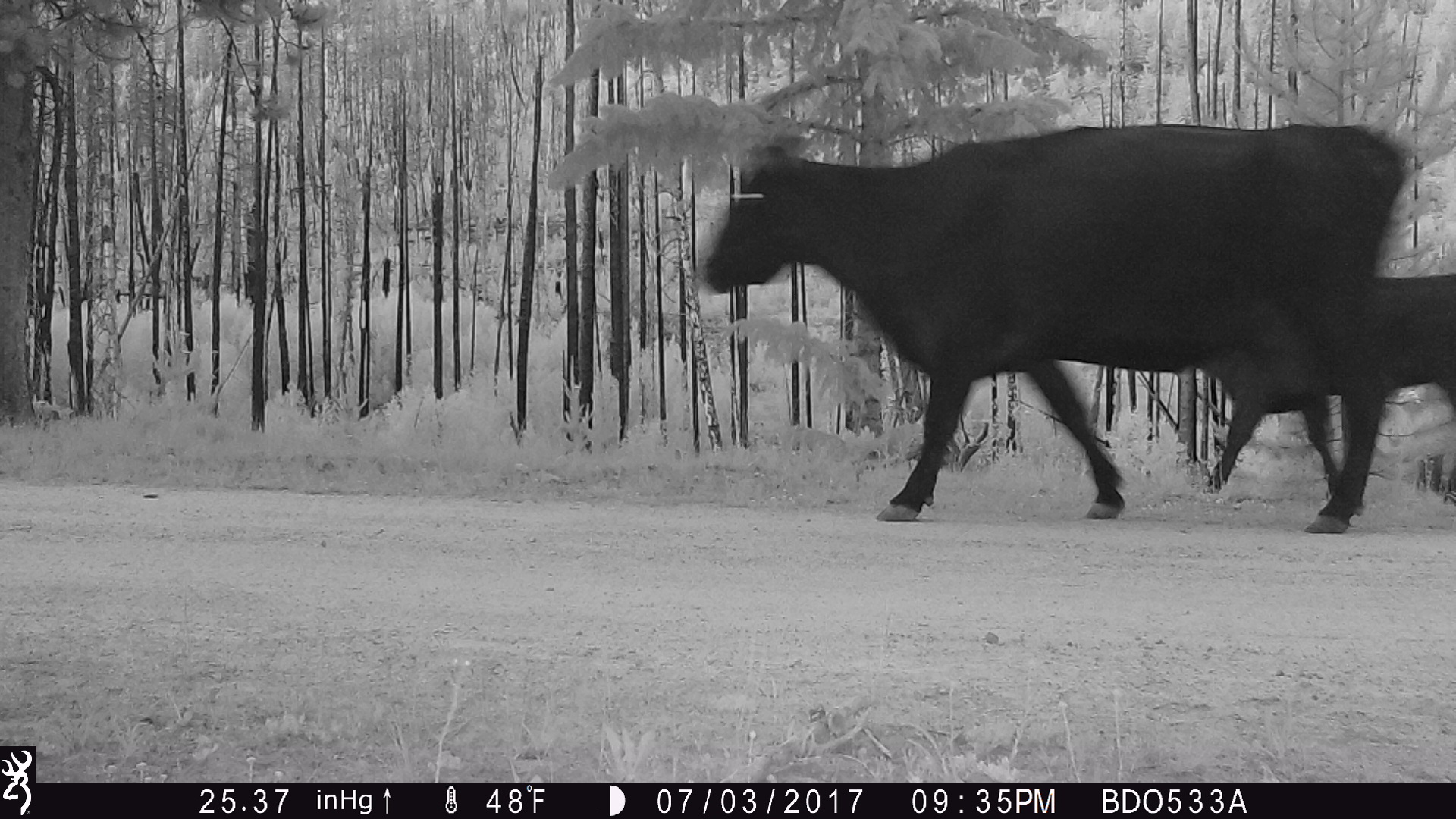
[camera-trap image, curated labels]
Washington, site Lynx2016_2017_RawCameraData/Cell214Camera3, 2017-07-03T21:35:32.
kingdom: Animalia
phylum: Chordata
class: Mammalia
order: Artiodactyla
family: Bovidae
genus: Bos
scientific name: Bos taurus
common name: domestic cattle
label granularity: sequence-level